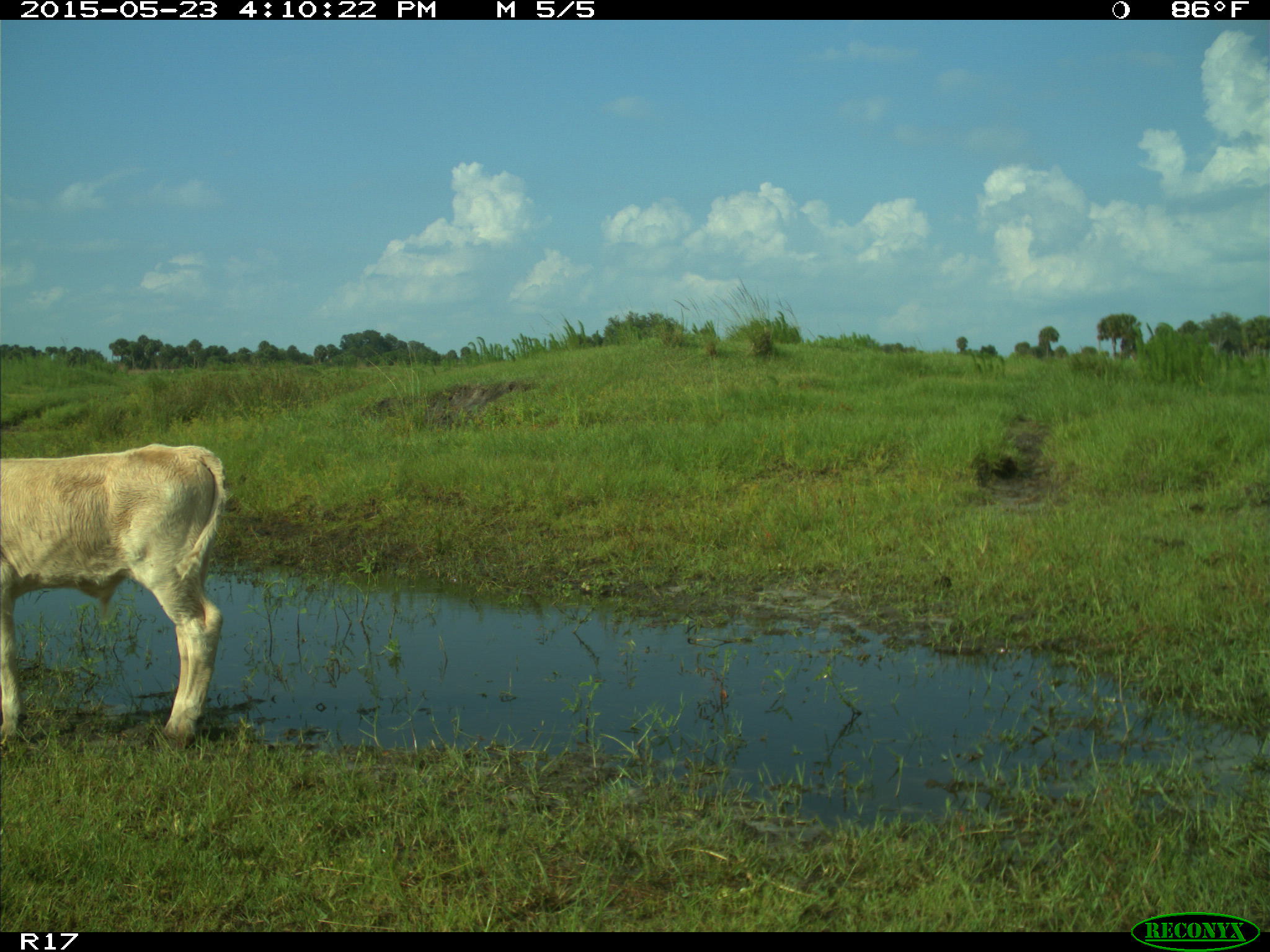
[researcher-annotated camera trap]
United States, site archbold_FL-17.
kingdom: Animalia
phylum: Chordata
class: Mammalia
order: Artiodactyla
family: Bovidae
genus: Bos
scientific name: Bos taurus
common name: domestic cow